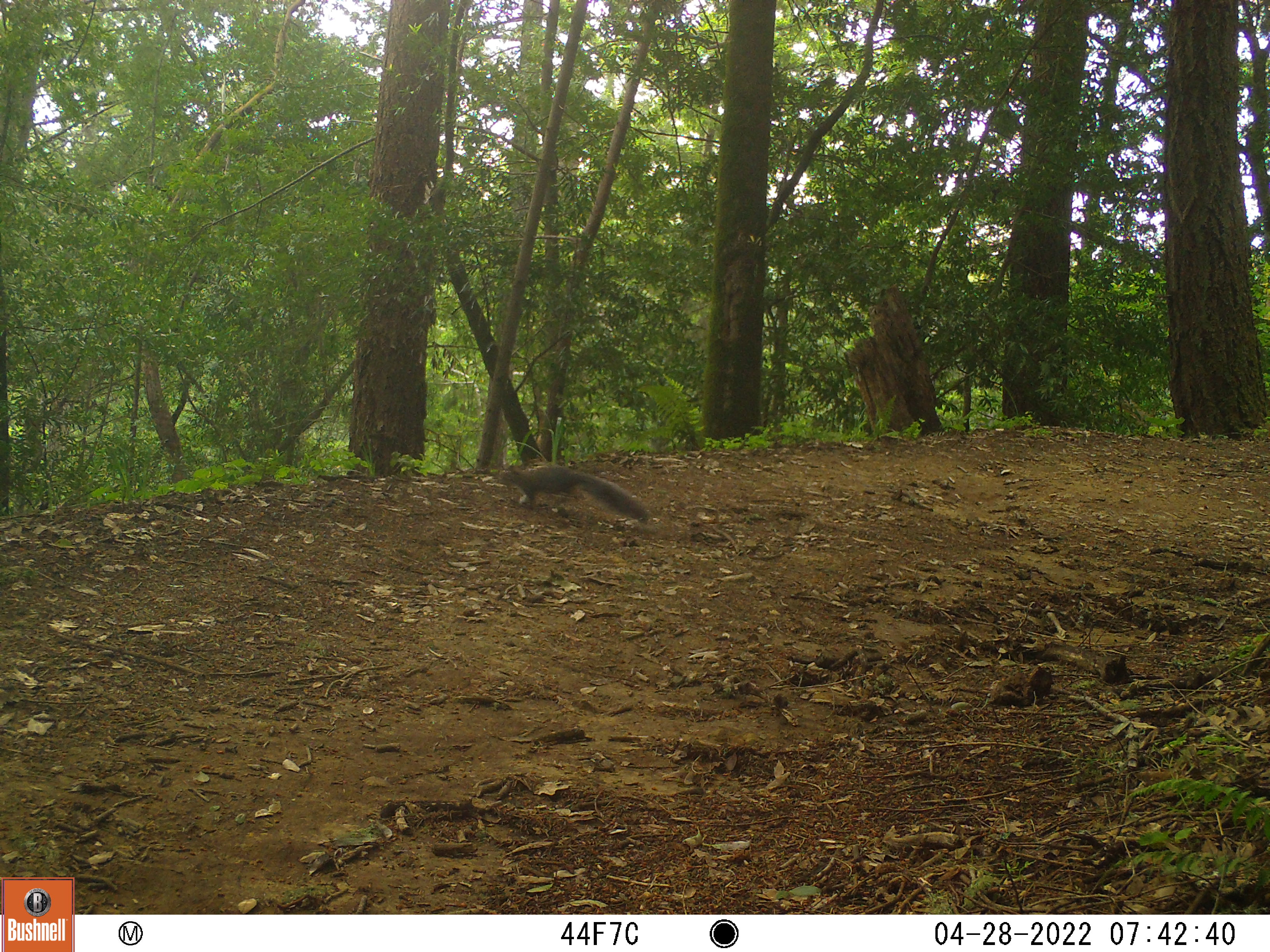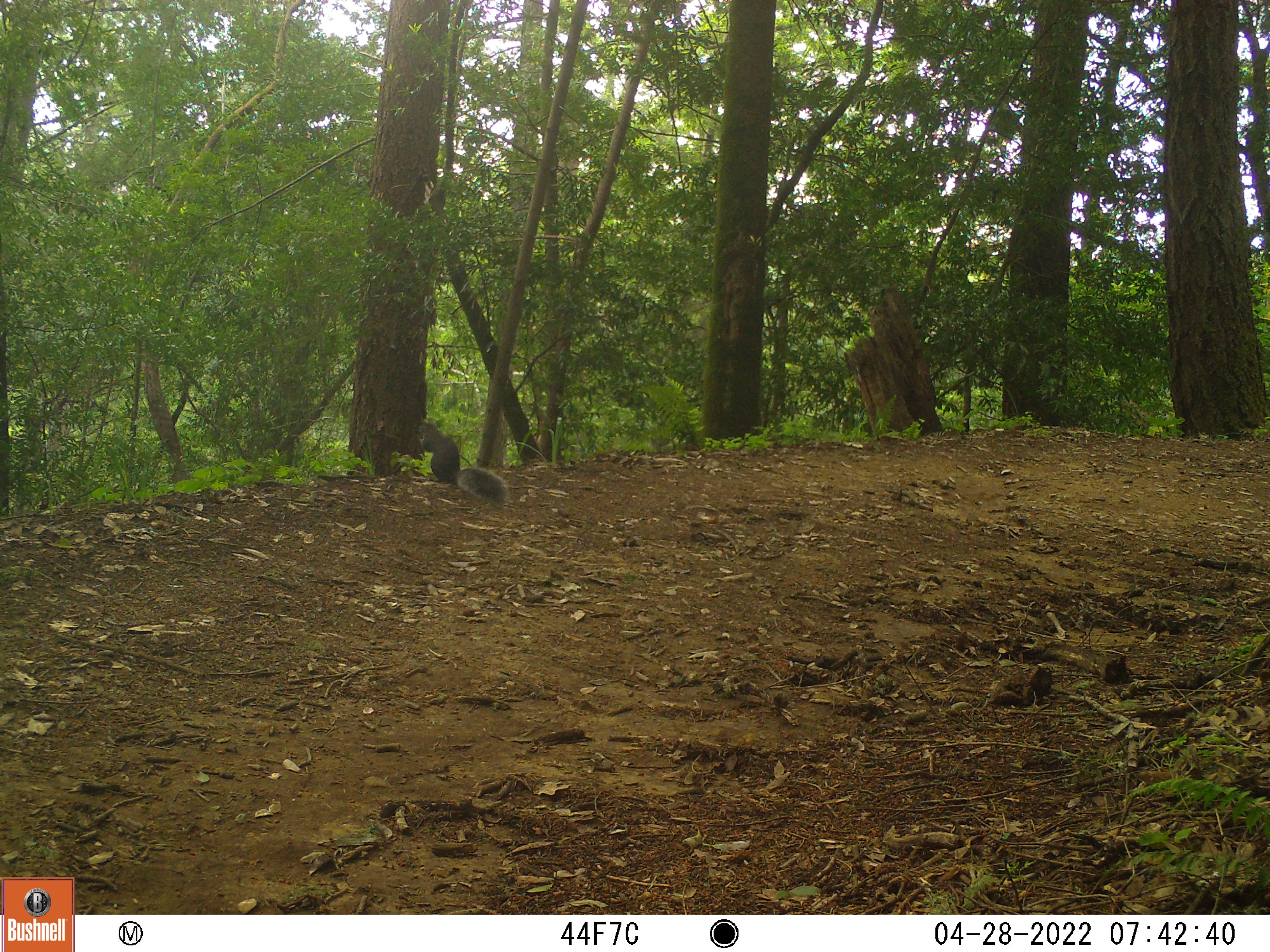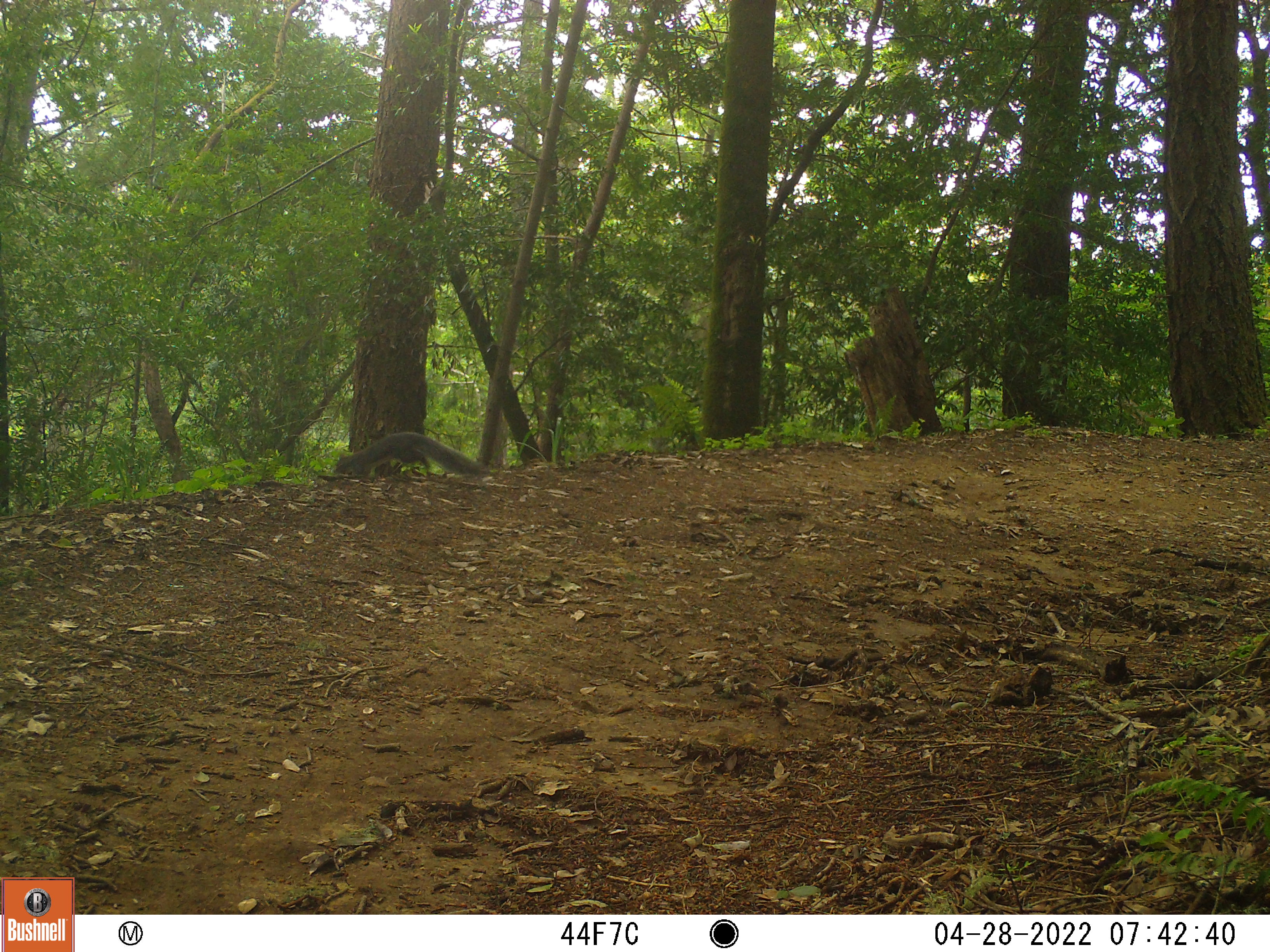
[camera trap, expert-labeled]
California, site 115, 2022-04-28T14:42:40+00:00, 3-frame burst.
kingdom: Animalia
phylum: Chordata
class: Mammalia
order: Rodentia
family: Sciuridae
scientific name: Sciuridae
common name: squirrel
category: unknown squirrel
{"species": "unknown squirrel (squirrel) (Sciuridae)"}